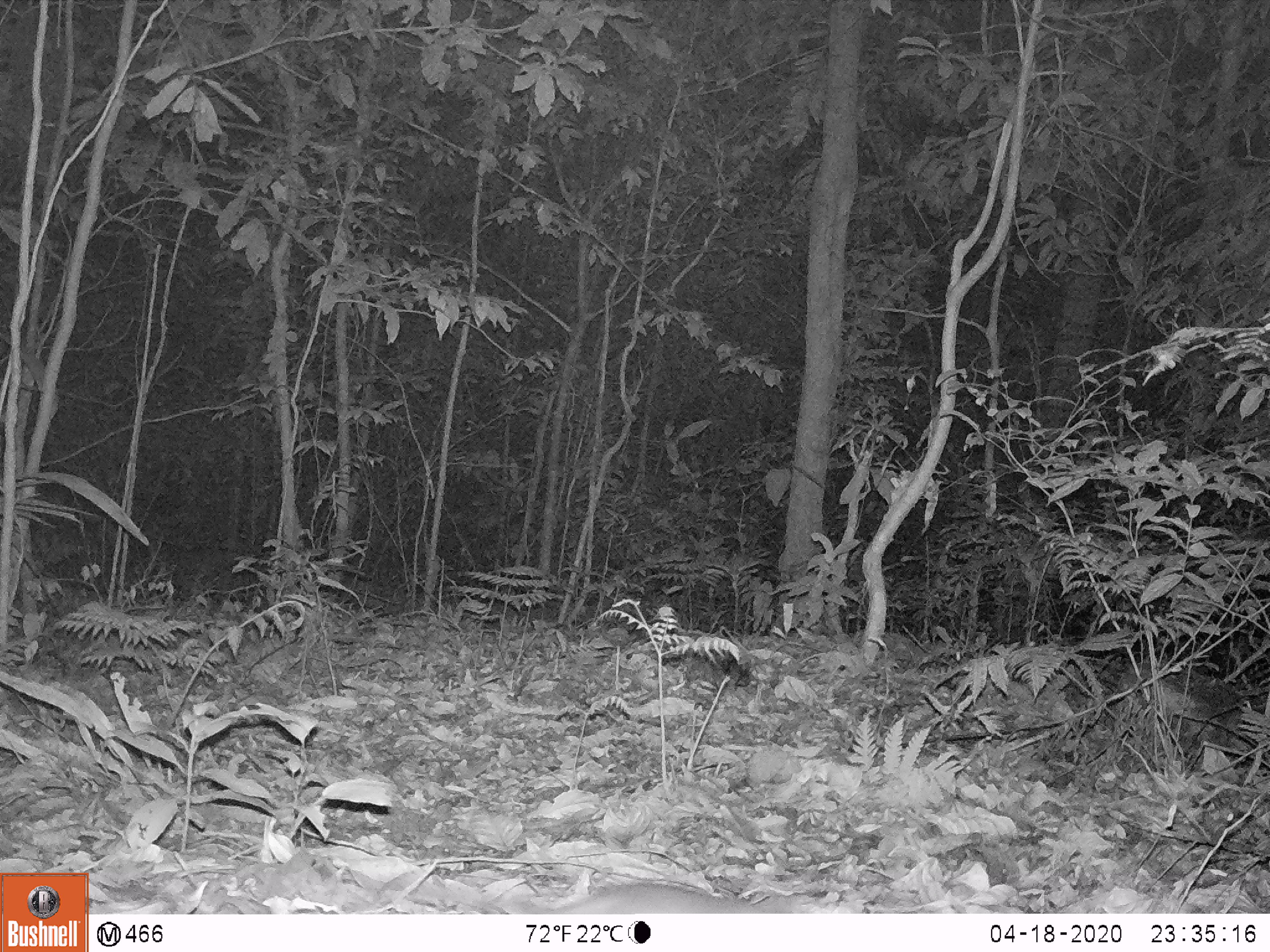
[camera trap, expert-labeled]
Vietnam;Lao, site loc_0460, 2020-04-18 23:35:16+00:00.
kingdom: Animalia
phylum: Chordata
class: Mammalia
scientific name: Mammalia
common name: mammal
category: unidentified small mammal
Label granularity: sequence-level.